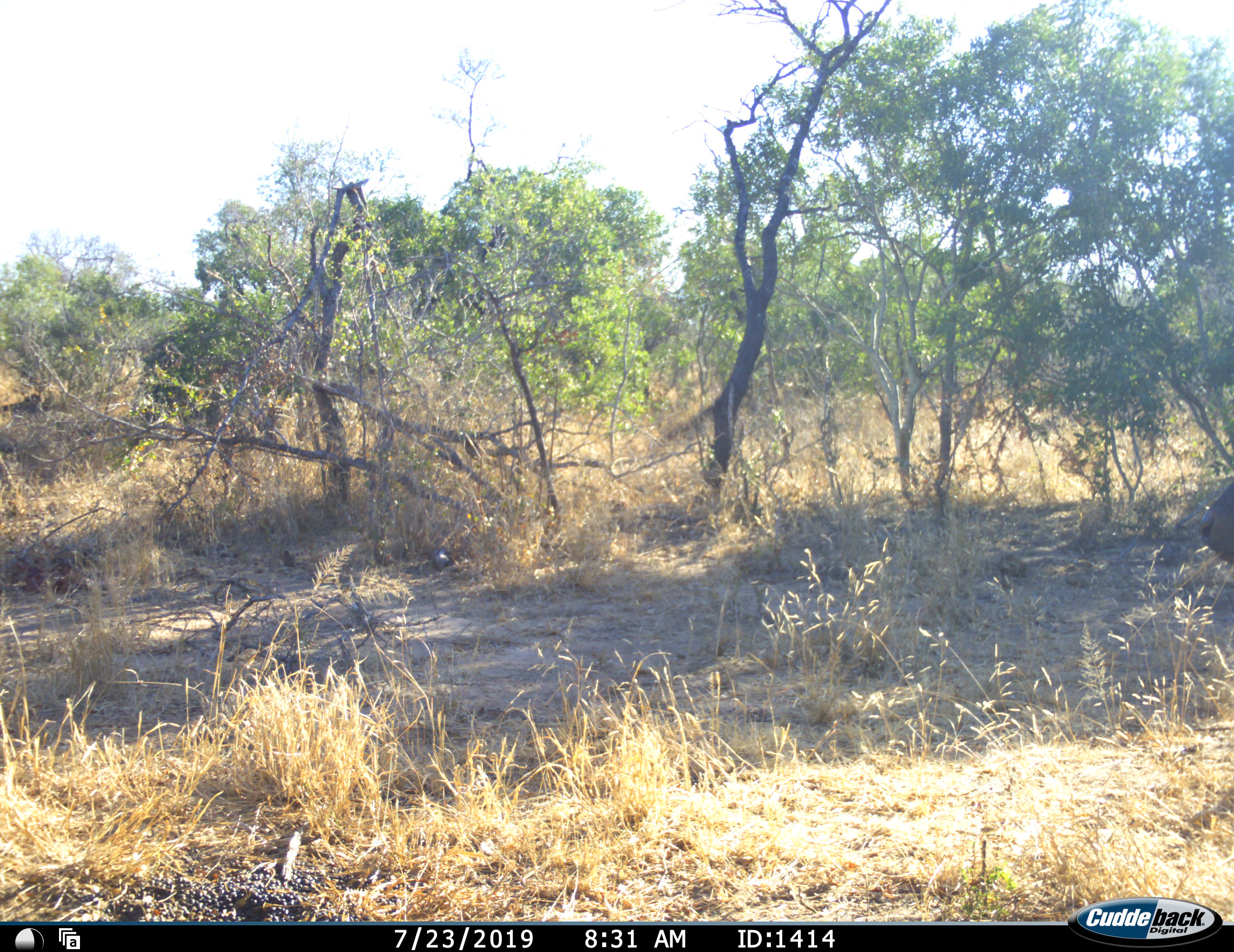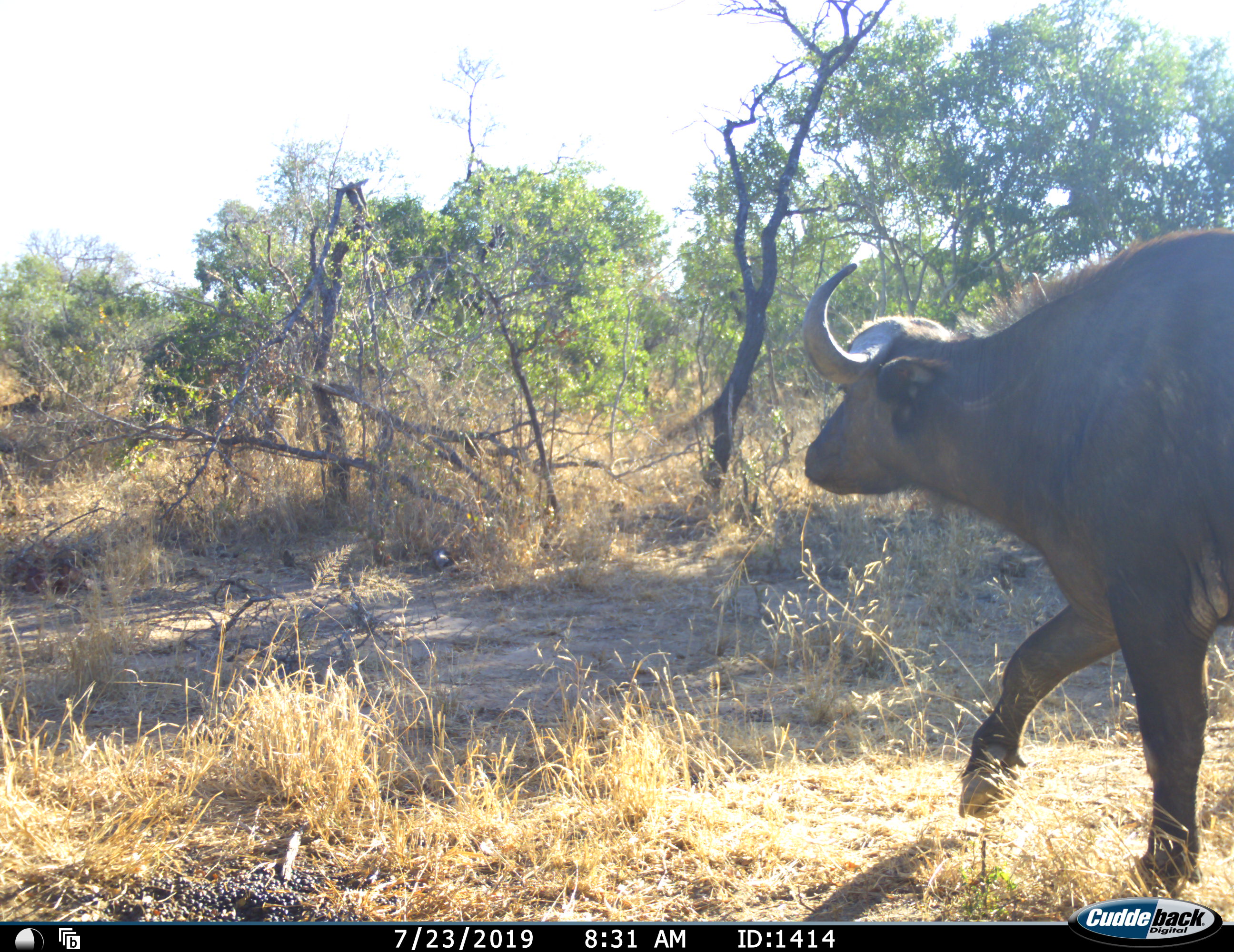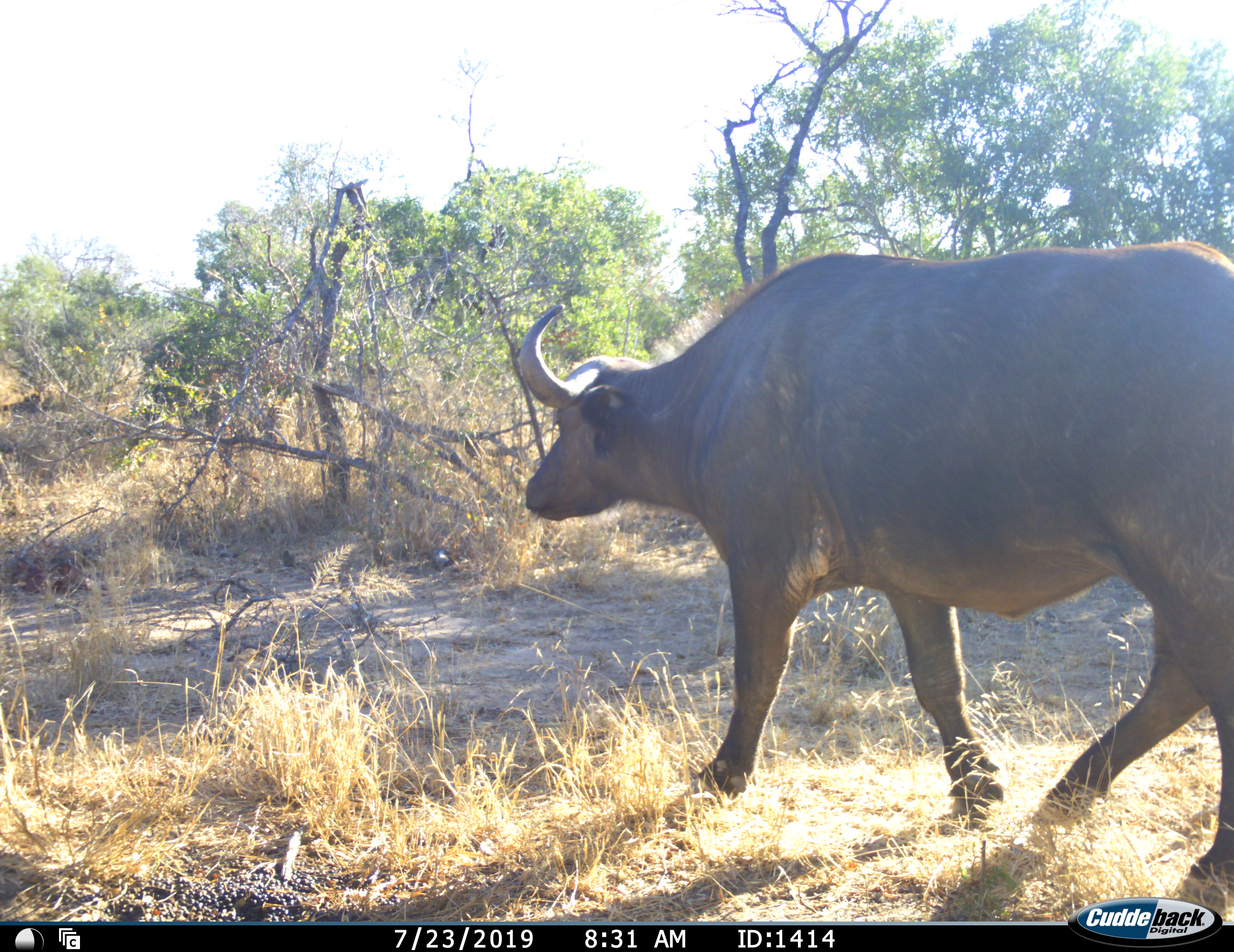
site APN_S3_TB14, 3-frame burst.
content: unidentified animal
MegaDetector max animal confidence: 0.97